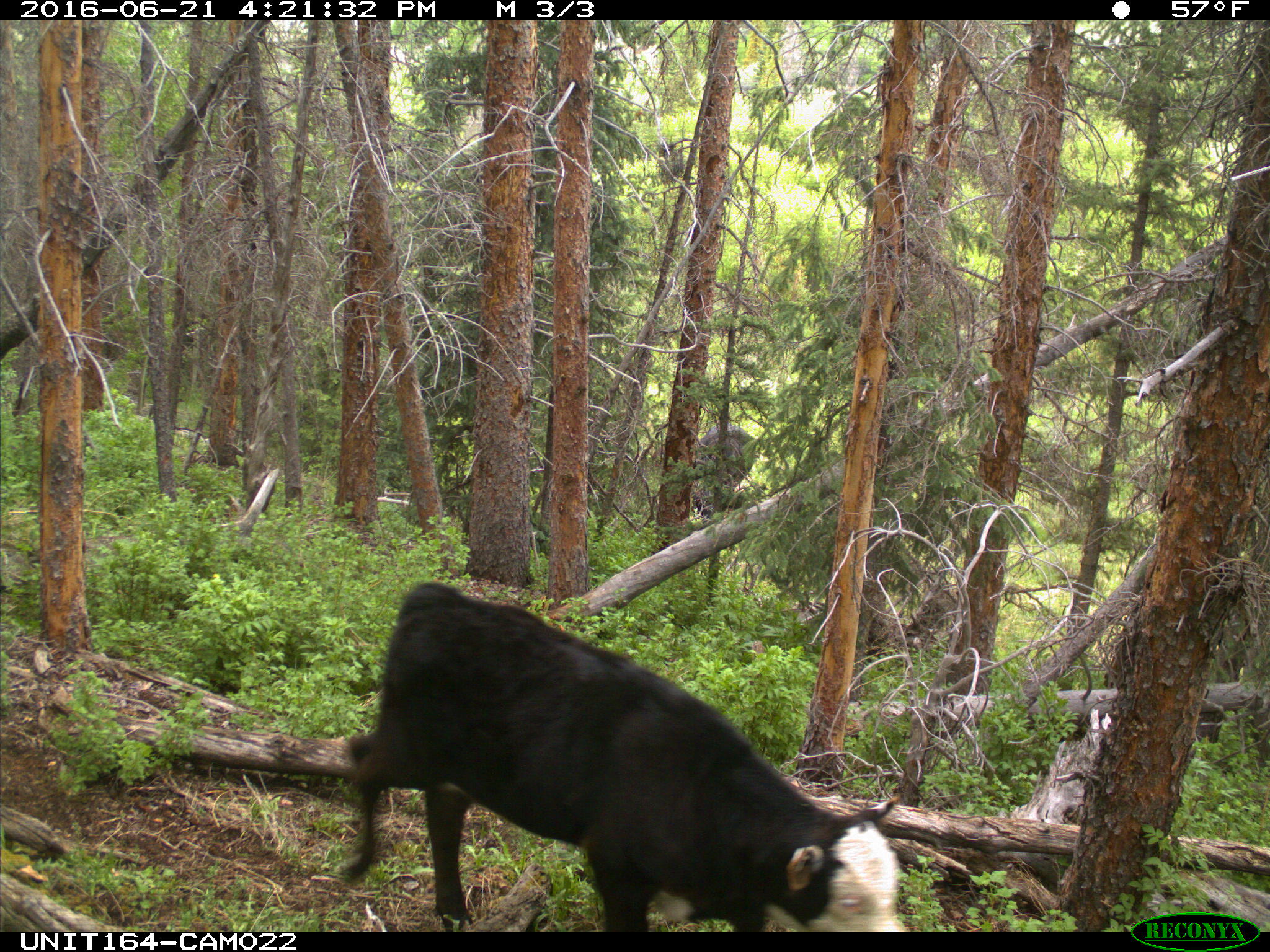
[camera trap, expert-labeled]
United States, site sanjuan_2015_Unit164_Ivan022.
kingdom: Animalia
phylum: Chordata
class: Mammalia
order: Artiodactyla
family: Bovidae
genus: Bos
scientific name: Bos taurus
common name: domestic cow